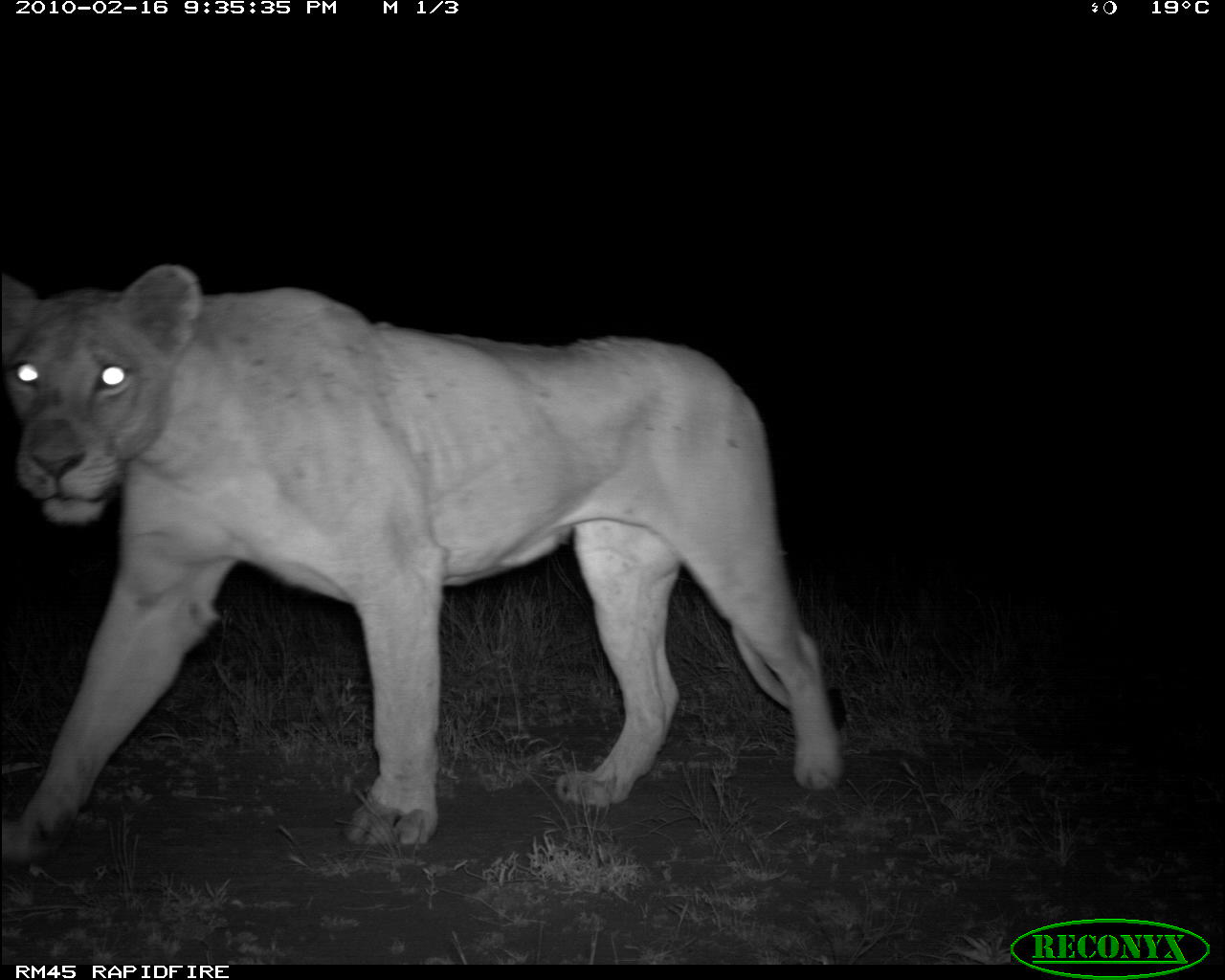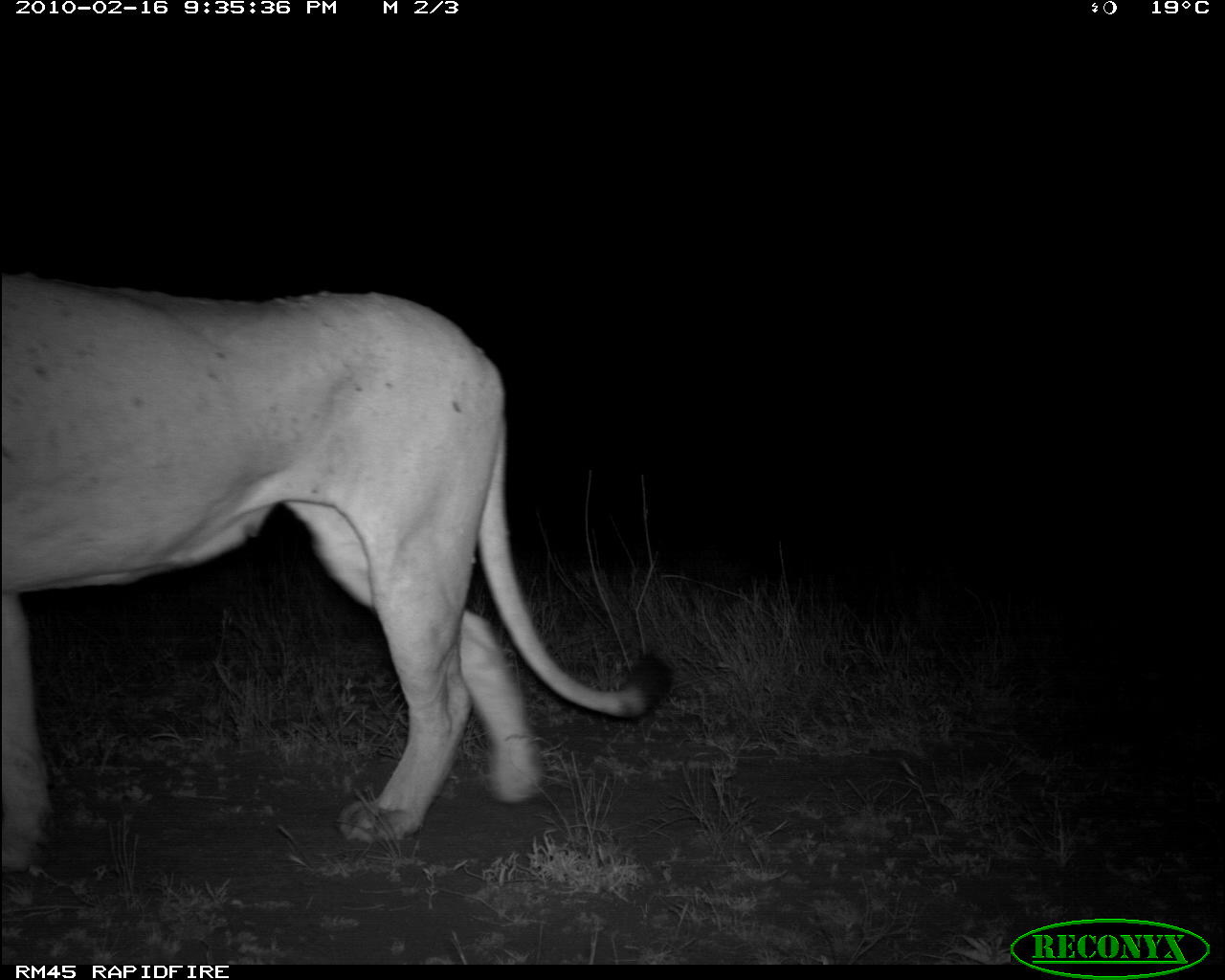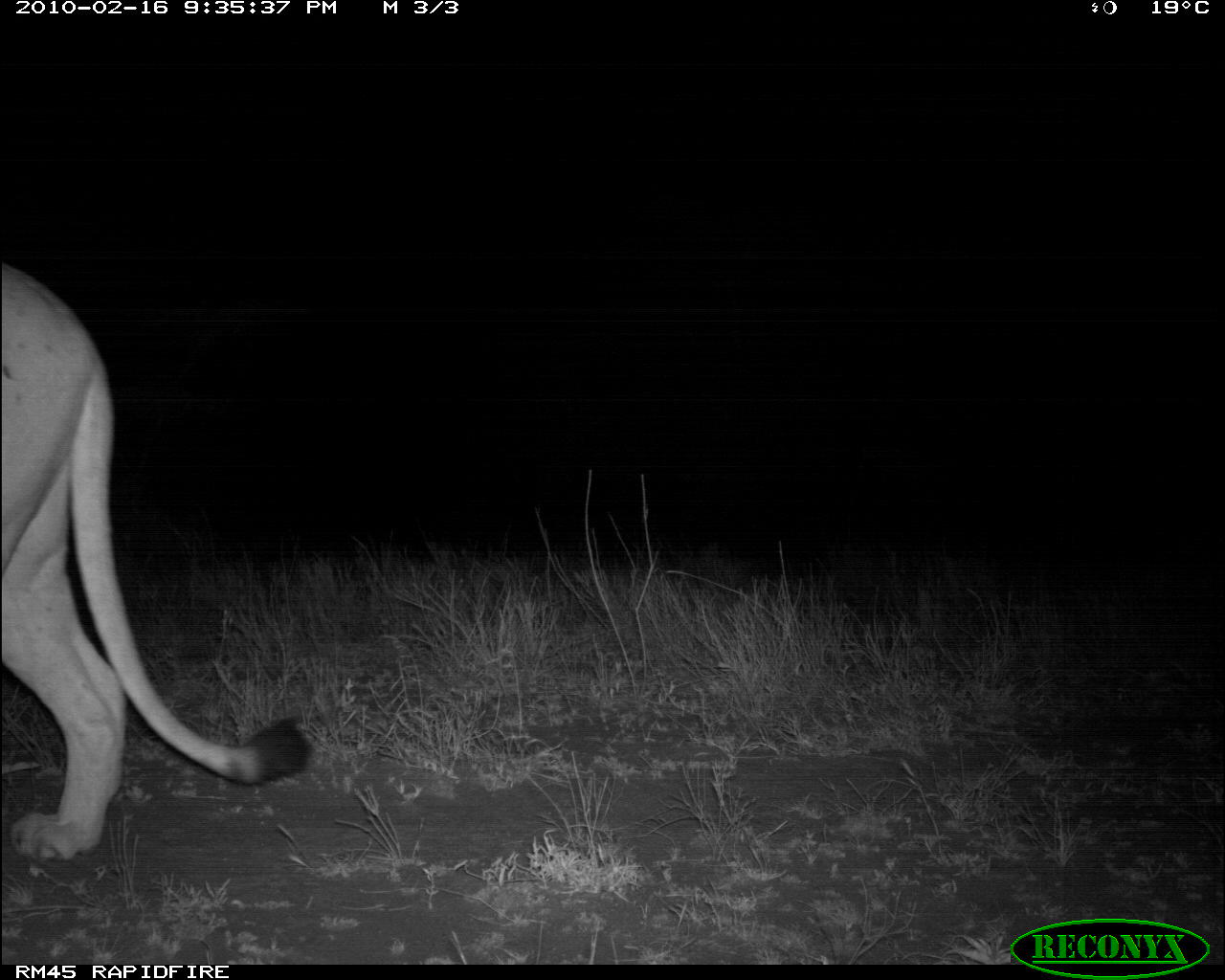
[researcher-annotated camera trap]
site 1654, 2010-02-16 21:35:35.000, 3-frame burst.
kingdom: Animalia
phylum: Chordata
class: Mammalia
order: Carnivora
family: Felidae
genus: Panthera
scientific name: Panthera leo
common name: lion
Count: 1.